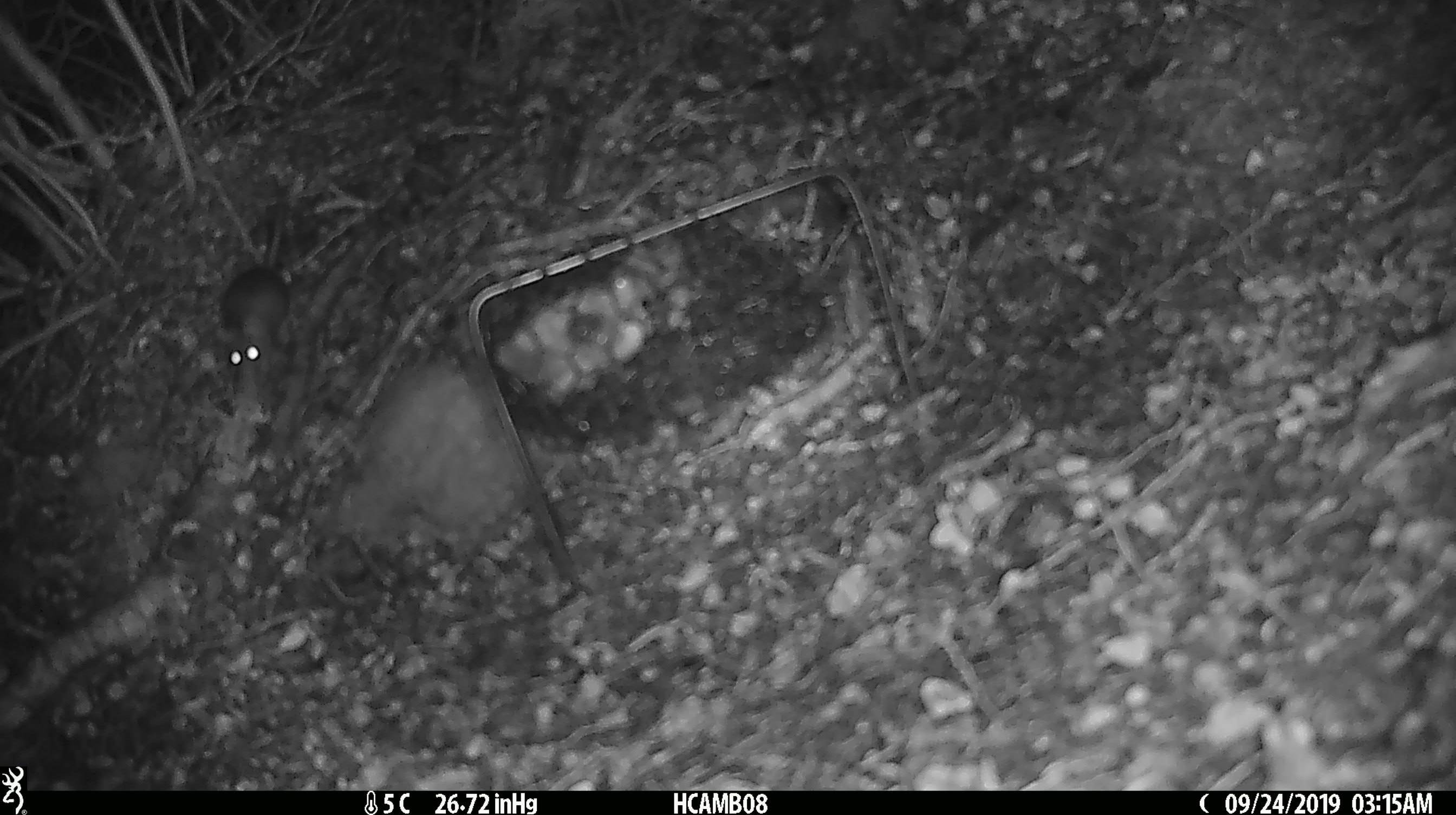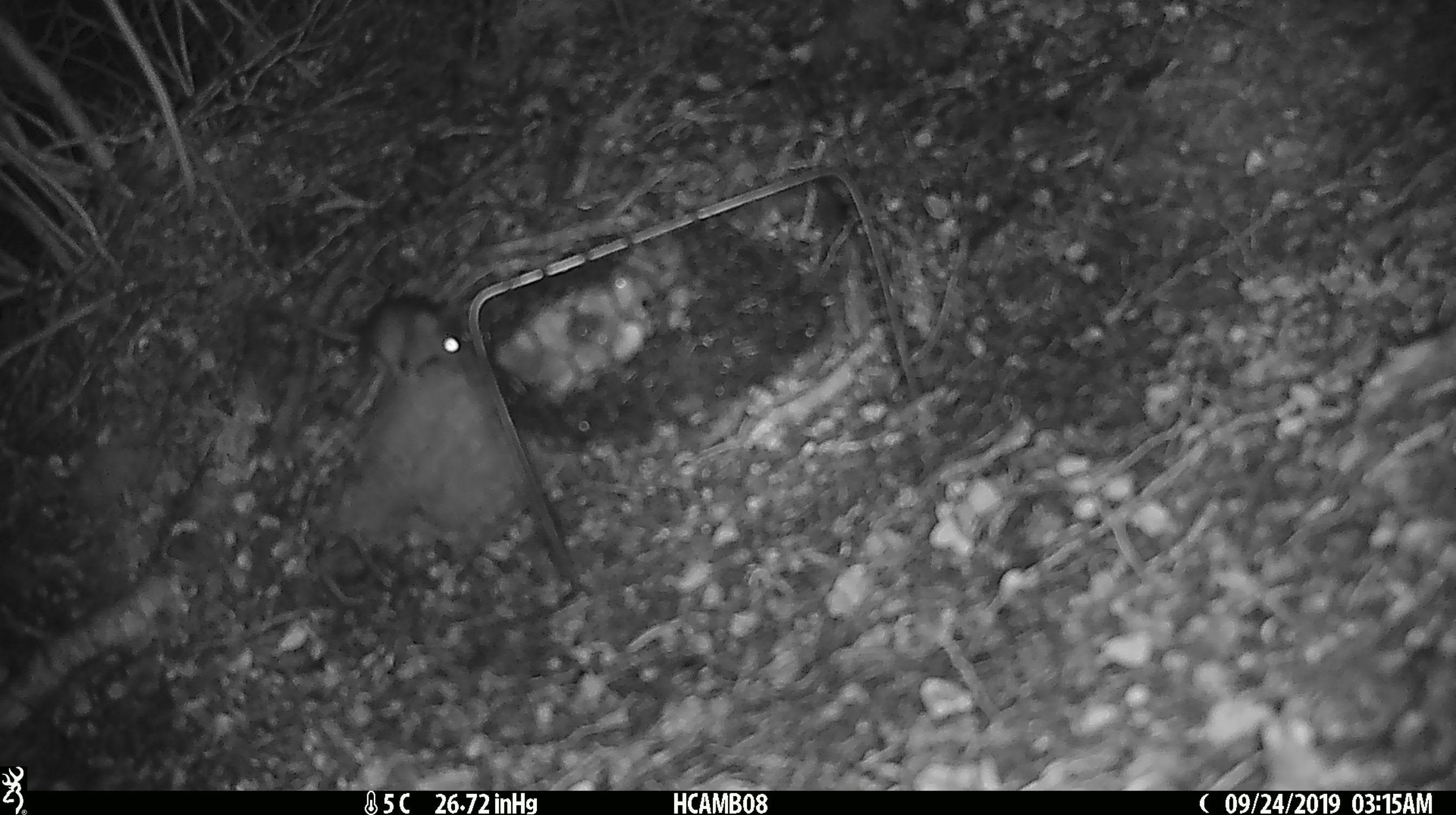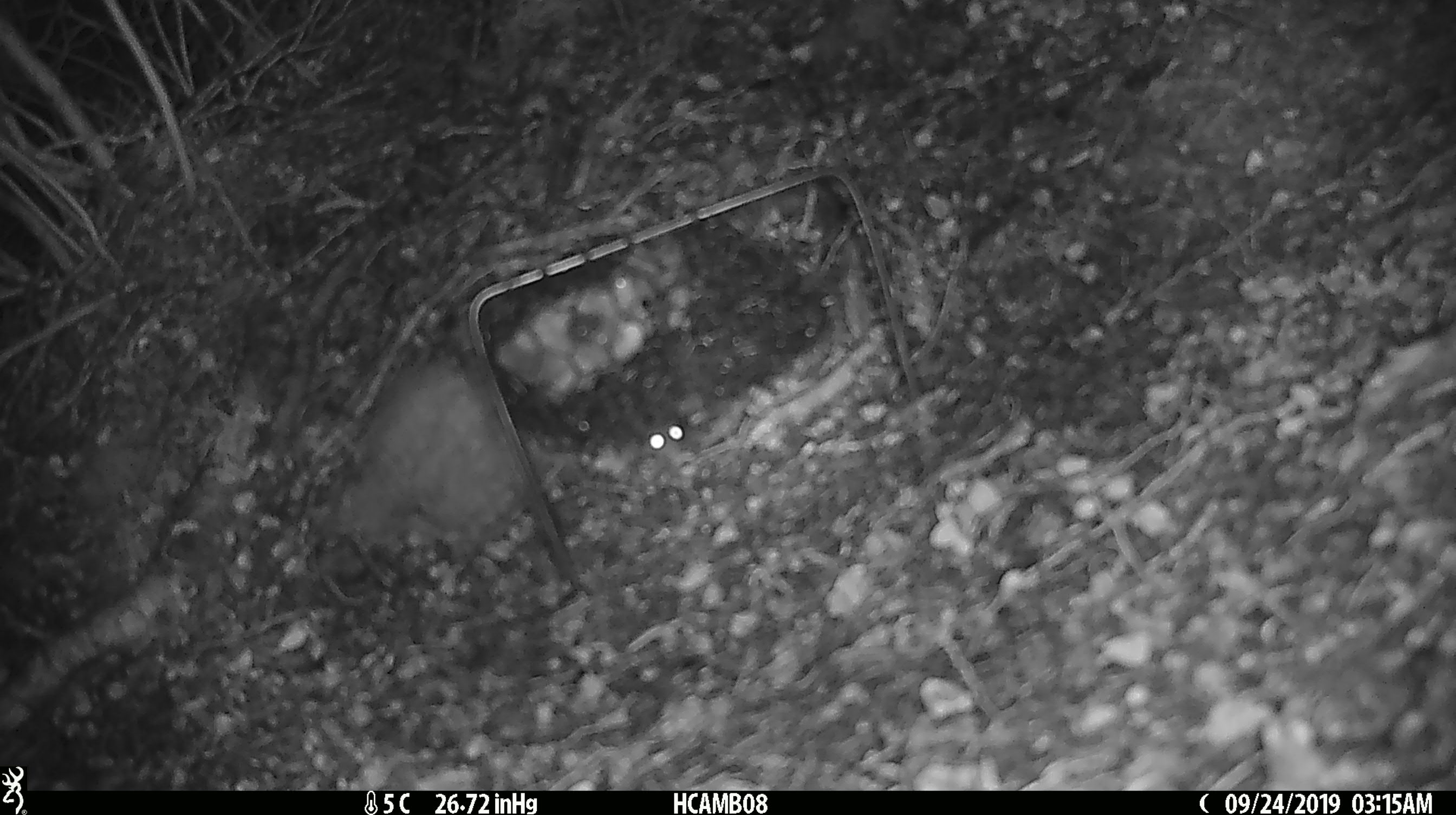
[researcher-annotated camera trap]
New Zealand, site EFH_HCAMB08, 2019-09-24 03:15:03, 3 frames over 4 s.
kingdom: Animalia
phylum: Chordata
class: Mammalia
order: Rodentia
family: Muridae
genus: Mus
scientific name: Mus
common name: mouse